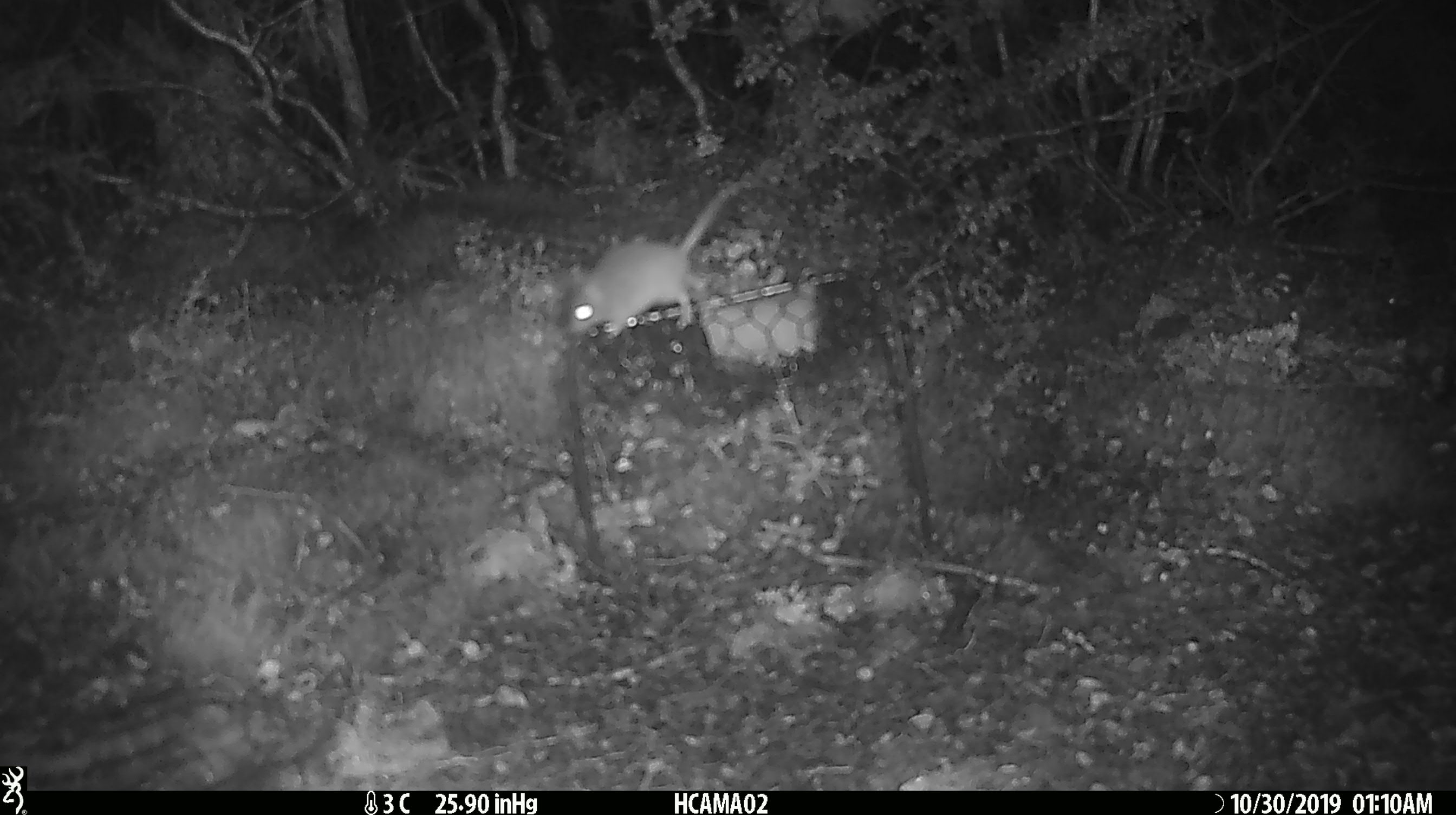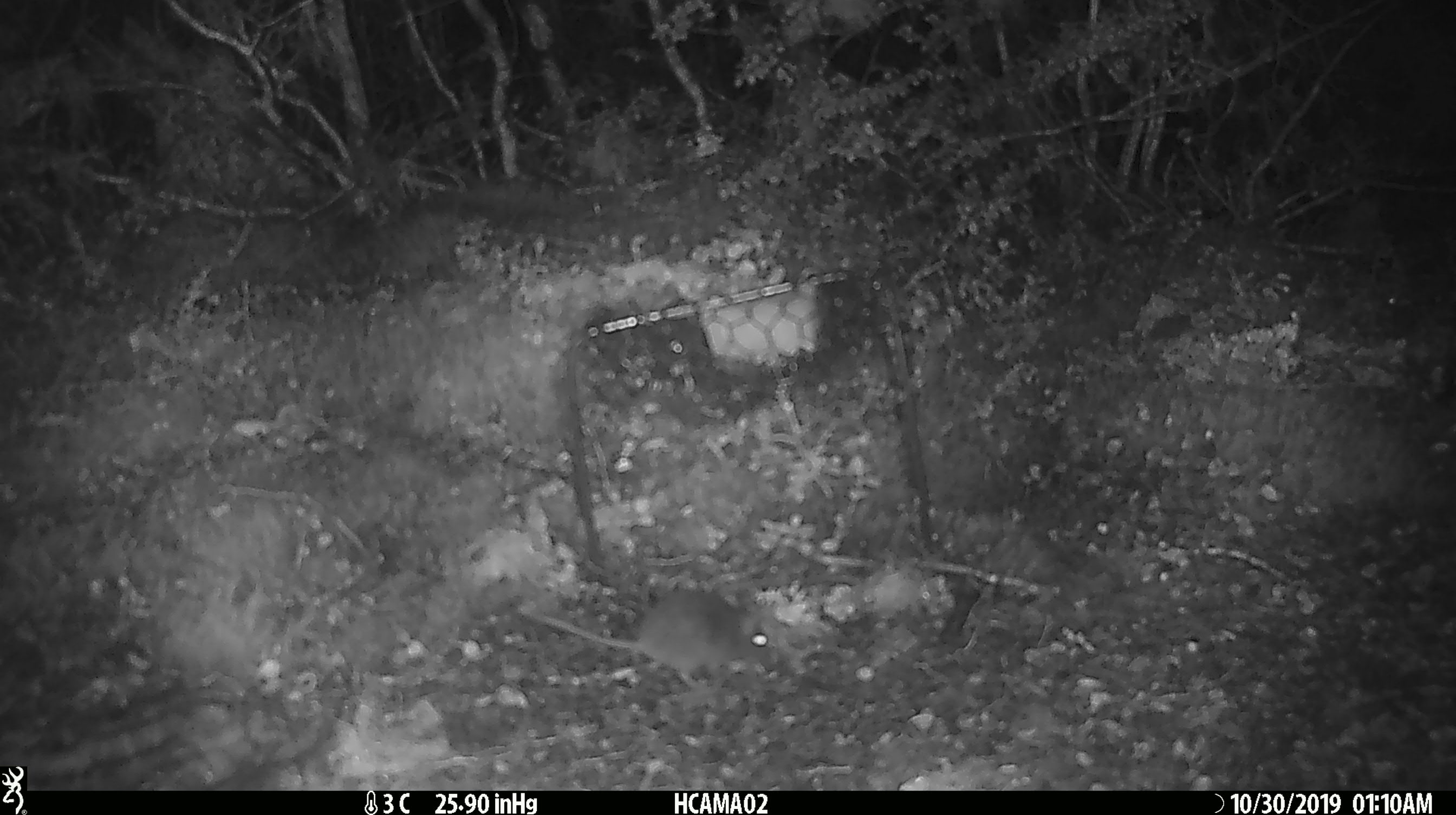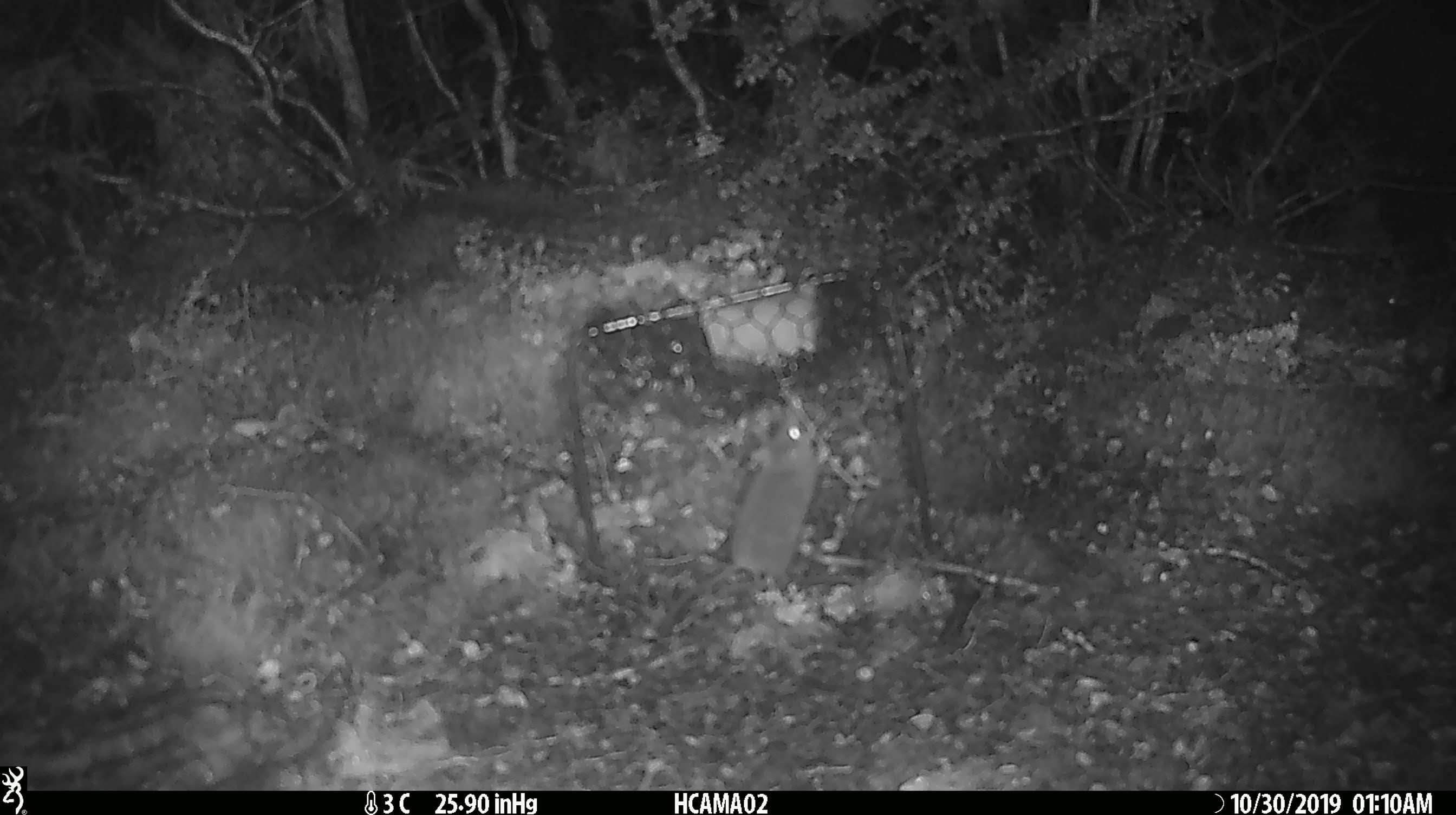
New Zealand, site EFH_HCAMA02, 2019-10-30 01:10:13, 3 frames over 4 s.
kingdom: Animalia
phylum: Chordata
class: Mammalia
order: Rodentia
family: Muridae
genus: Mus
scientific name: Mus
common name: mouse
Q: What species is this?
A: Mouse (Mus).